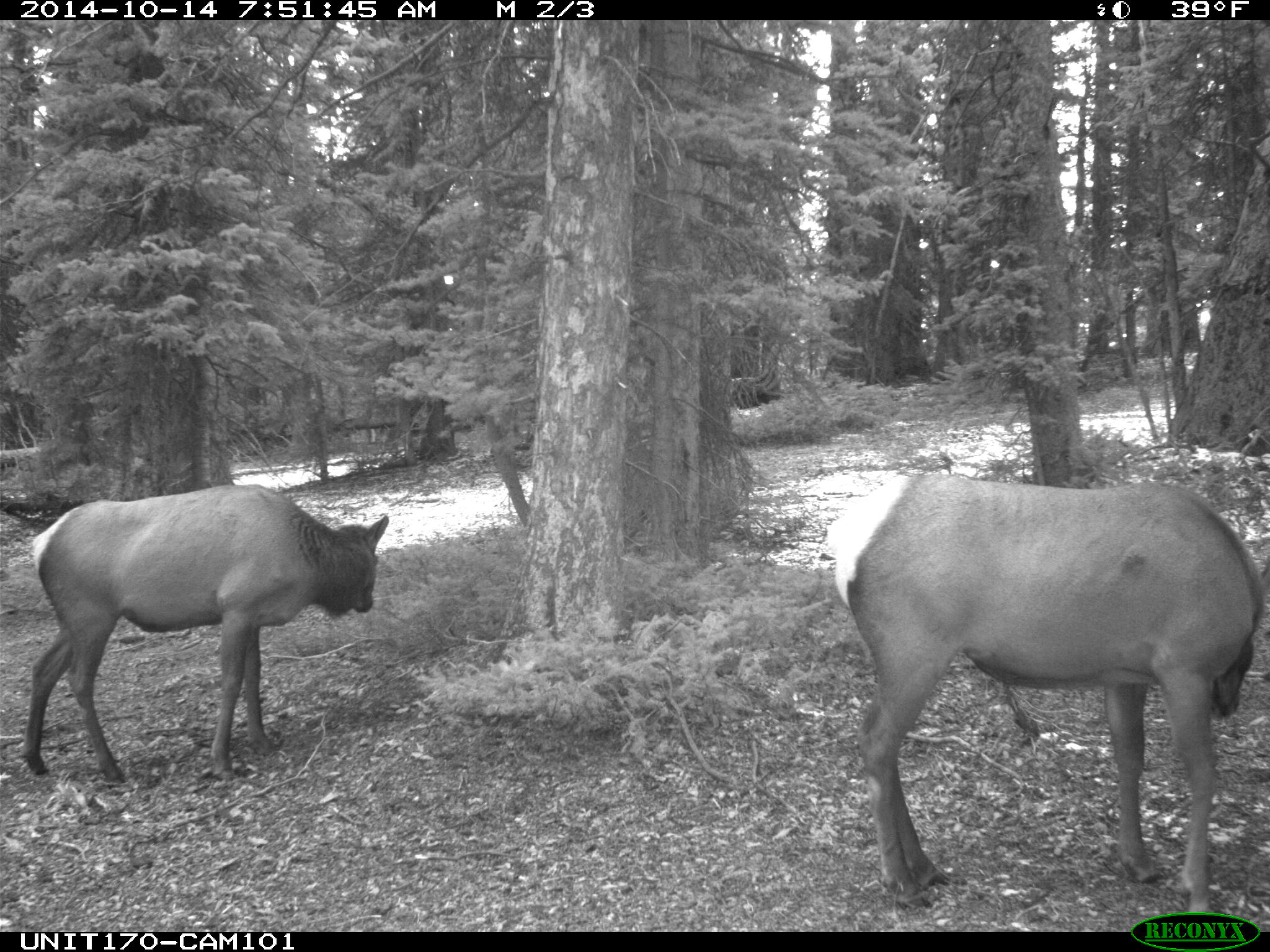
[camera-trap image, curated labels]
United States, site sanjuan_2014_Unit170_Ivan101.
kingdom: Animalia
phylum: Chordata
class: Mammalia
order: Artiodactyla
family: Cervidae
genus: Cervus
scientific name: Cervus elaphus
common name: red deer